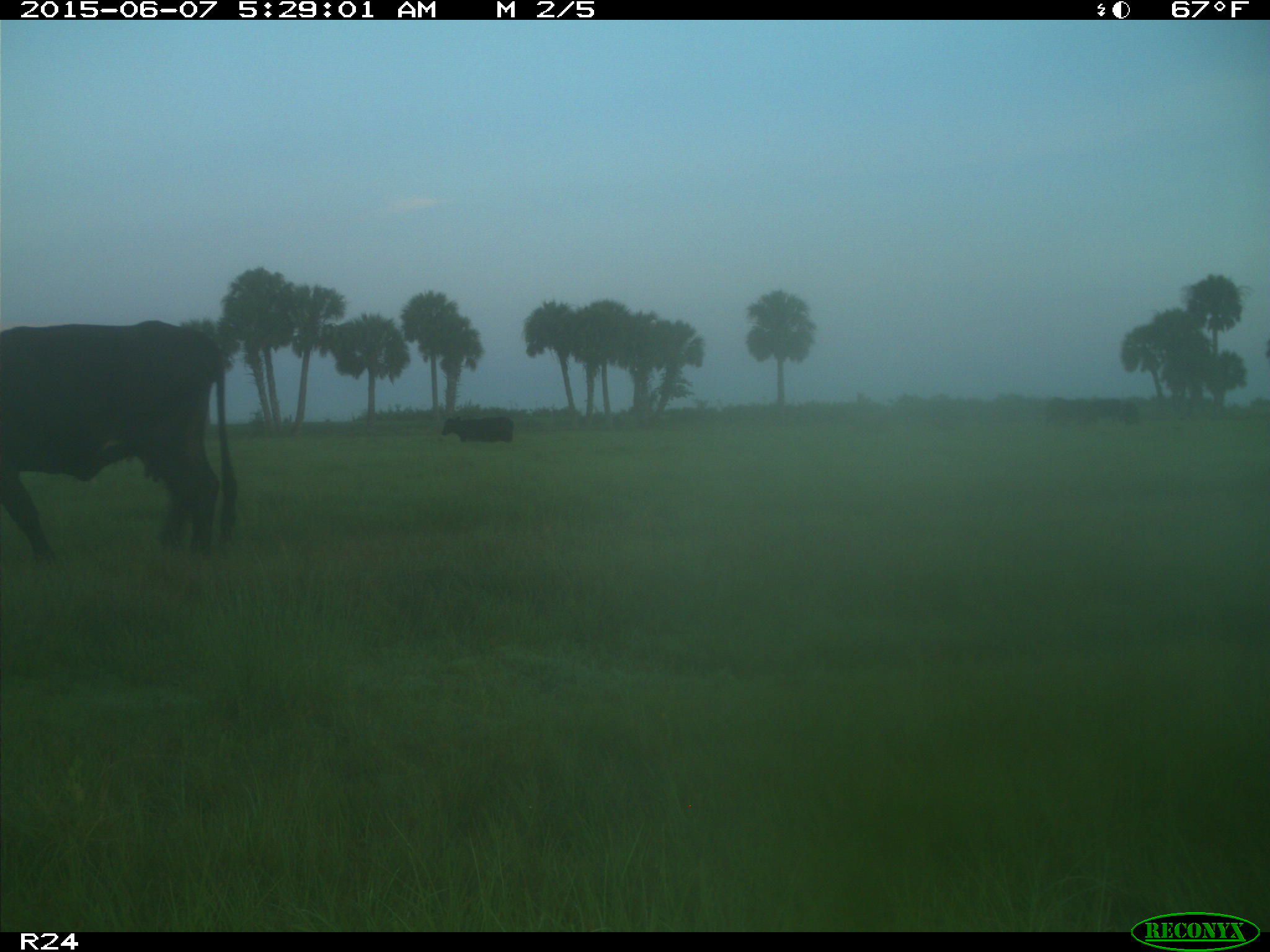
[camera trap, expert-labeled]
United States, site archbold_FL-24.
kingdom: Animalia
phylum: Chordata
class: Mammalia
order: Artiodactyla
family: Bovidae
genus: Bos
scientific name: Bos taurus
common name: domestic cow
Bos taurus (domestic cow).